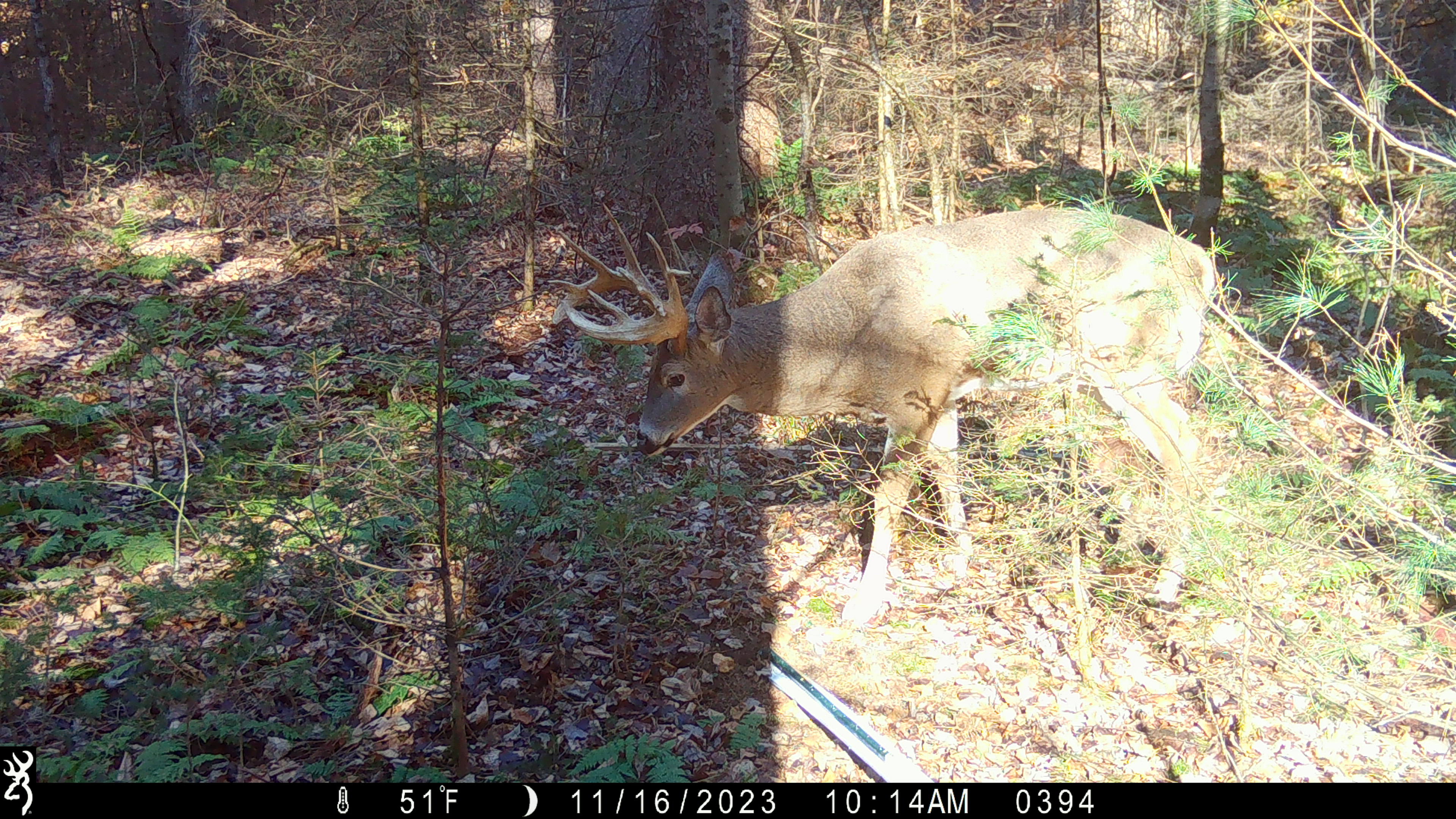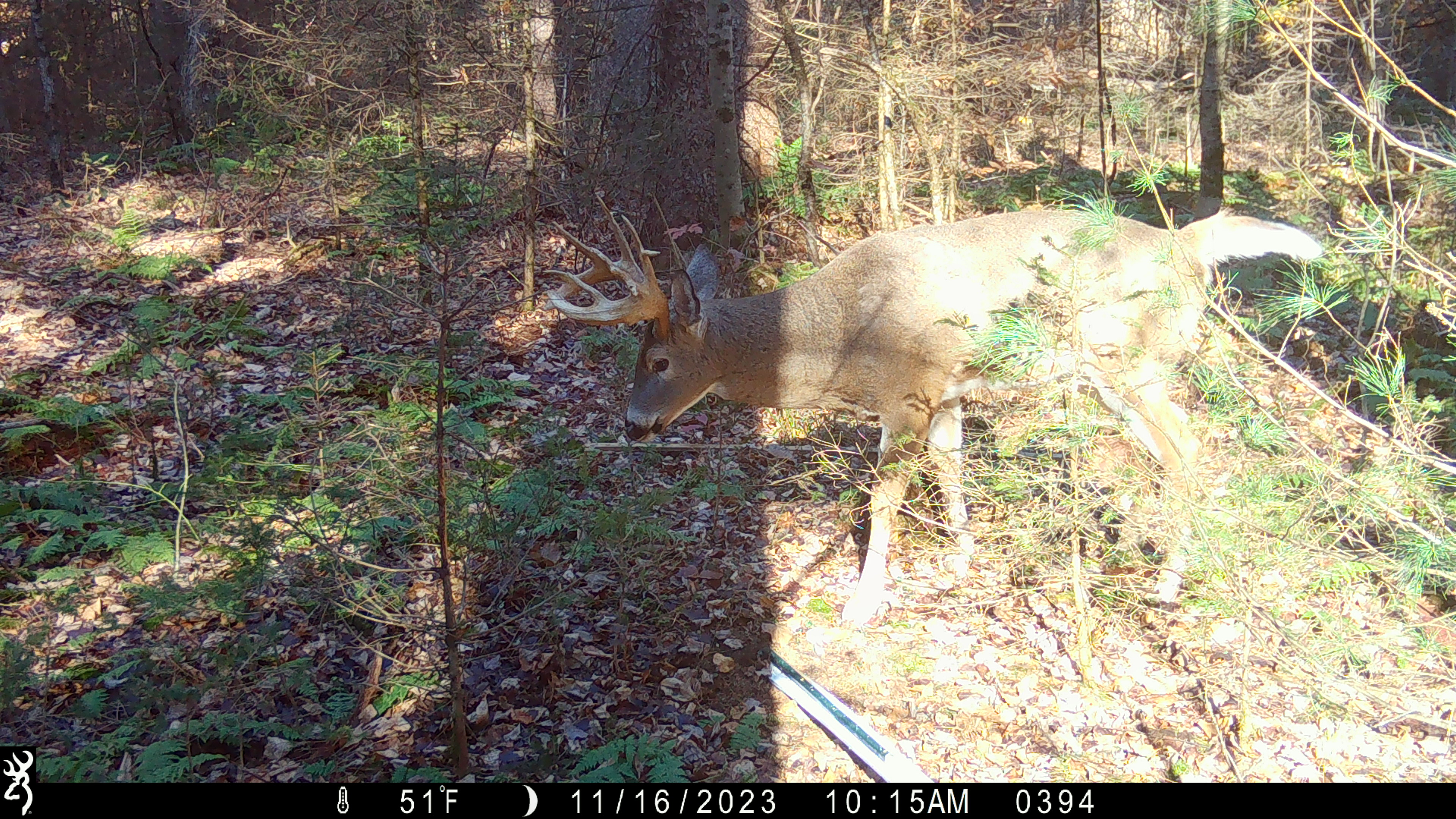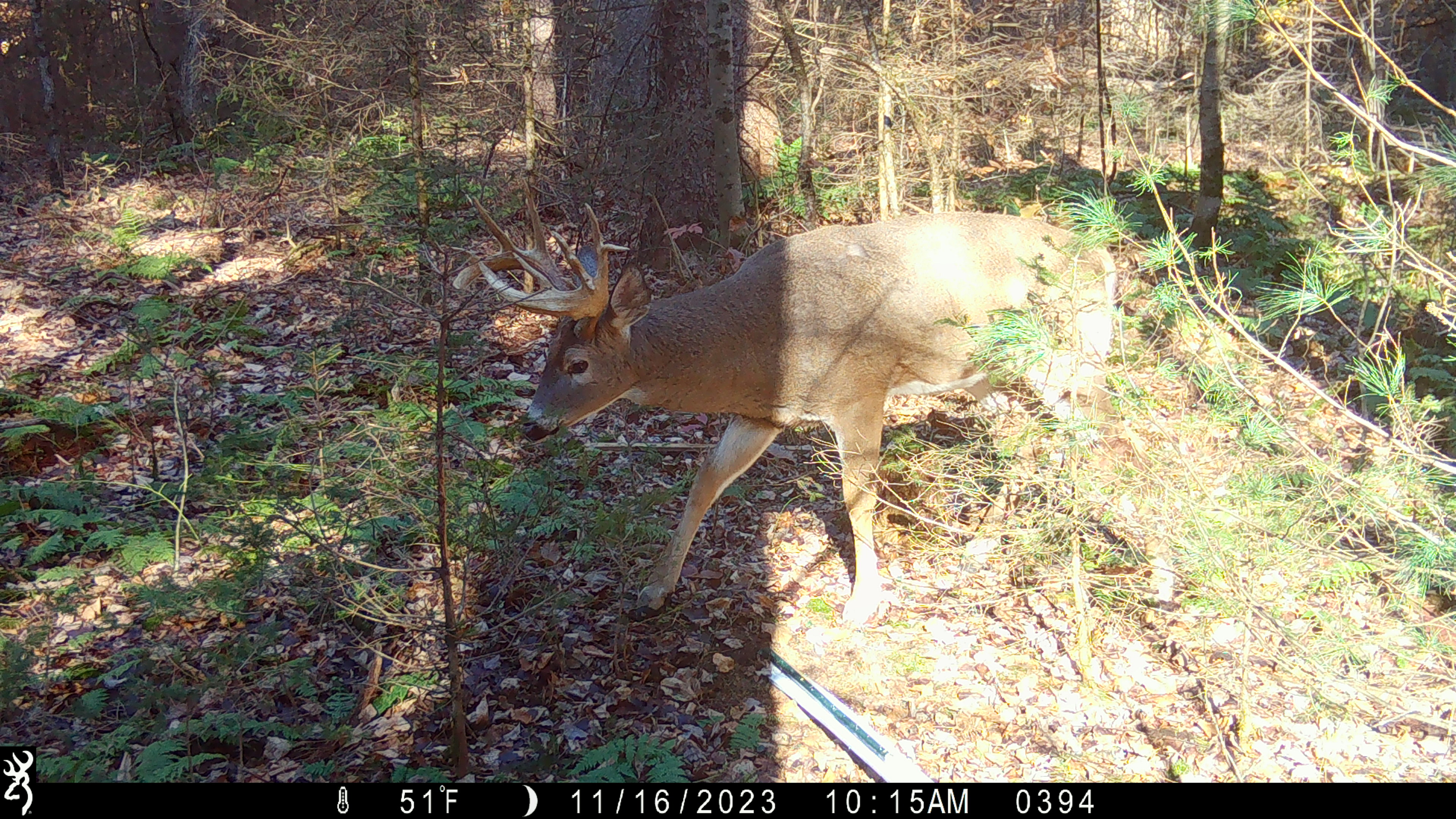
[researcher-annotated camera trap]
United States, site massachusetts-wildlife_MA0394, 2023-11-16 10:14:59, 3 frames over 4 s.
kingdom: Animalia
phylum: Chordata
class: Mammalia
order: Artiodactyla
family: Cervidae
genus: Odocoileus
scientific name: Odocoileus virginianus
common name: white-tailed deer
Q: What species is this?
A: White-tailed deer (Odocoileus virginianus).